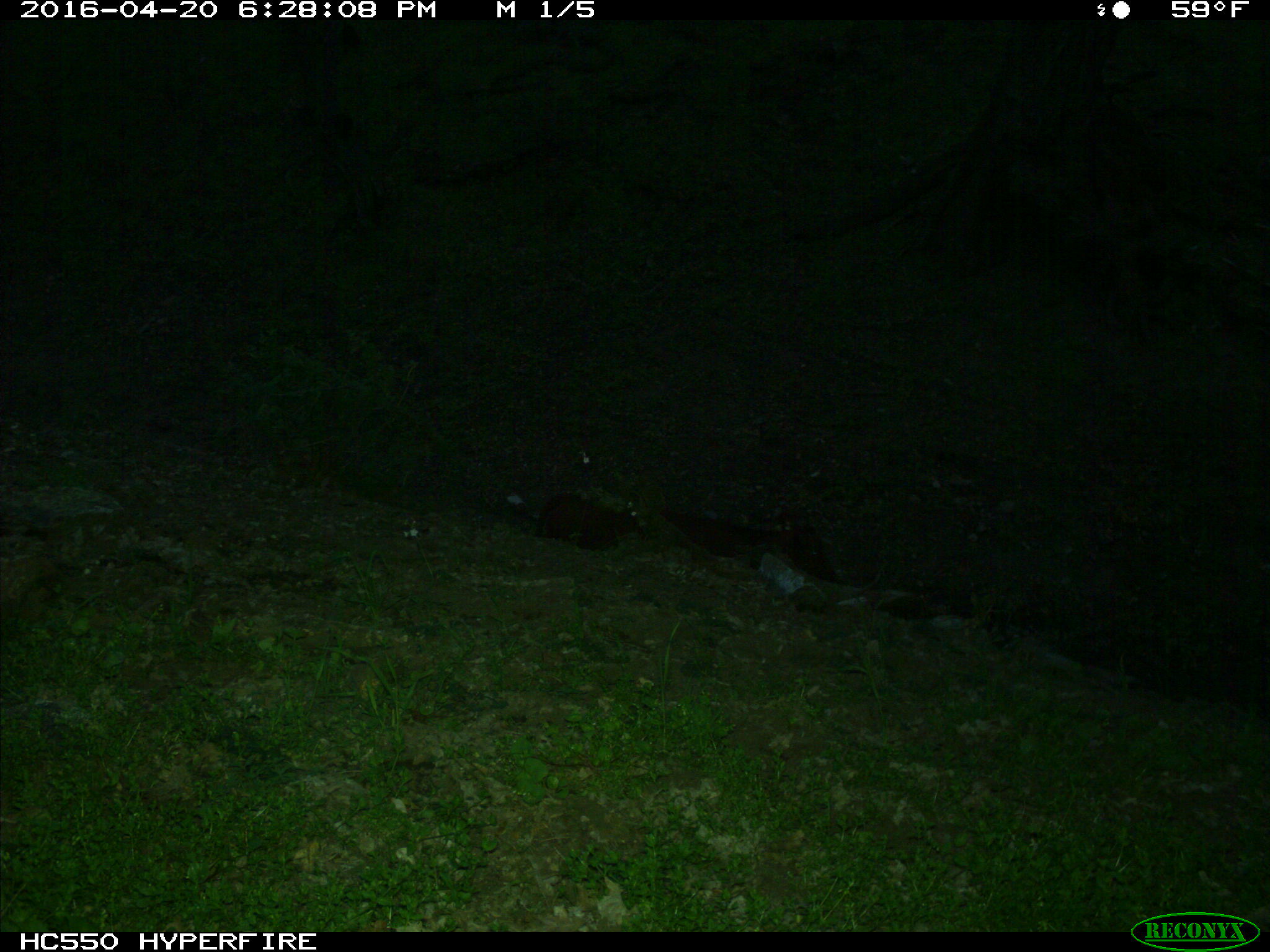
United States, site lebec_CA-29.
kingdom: Animalia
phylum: Chordata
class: Mammalia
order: Artiodactyla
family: Bovidae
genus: Bos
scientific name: Bos taurus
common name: domestic cow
Bos taurus (domestic cow).